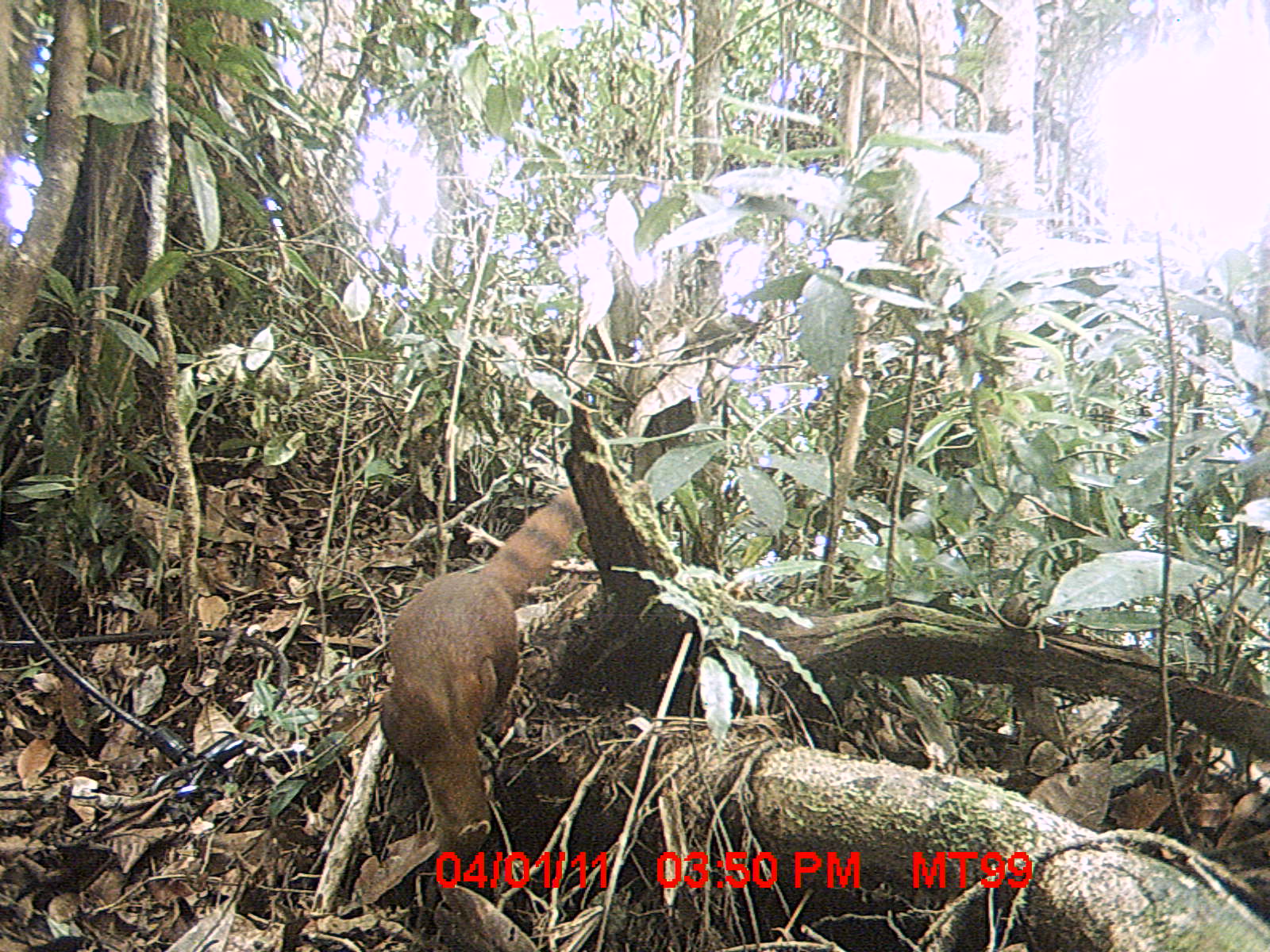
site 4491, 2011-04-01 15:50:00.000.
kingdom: Animalia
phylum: Chordata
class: Mammalia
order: Carnivora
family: Eupleridae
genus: Galidia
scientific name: Galidia elegans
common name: ring-tailed vontsira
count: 1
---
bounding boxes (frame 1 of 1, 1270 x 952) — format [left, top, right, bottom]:
galidia elegans: [375, 480, 583, 877]